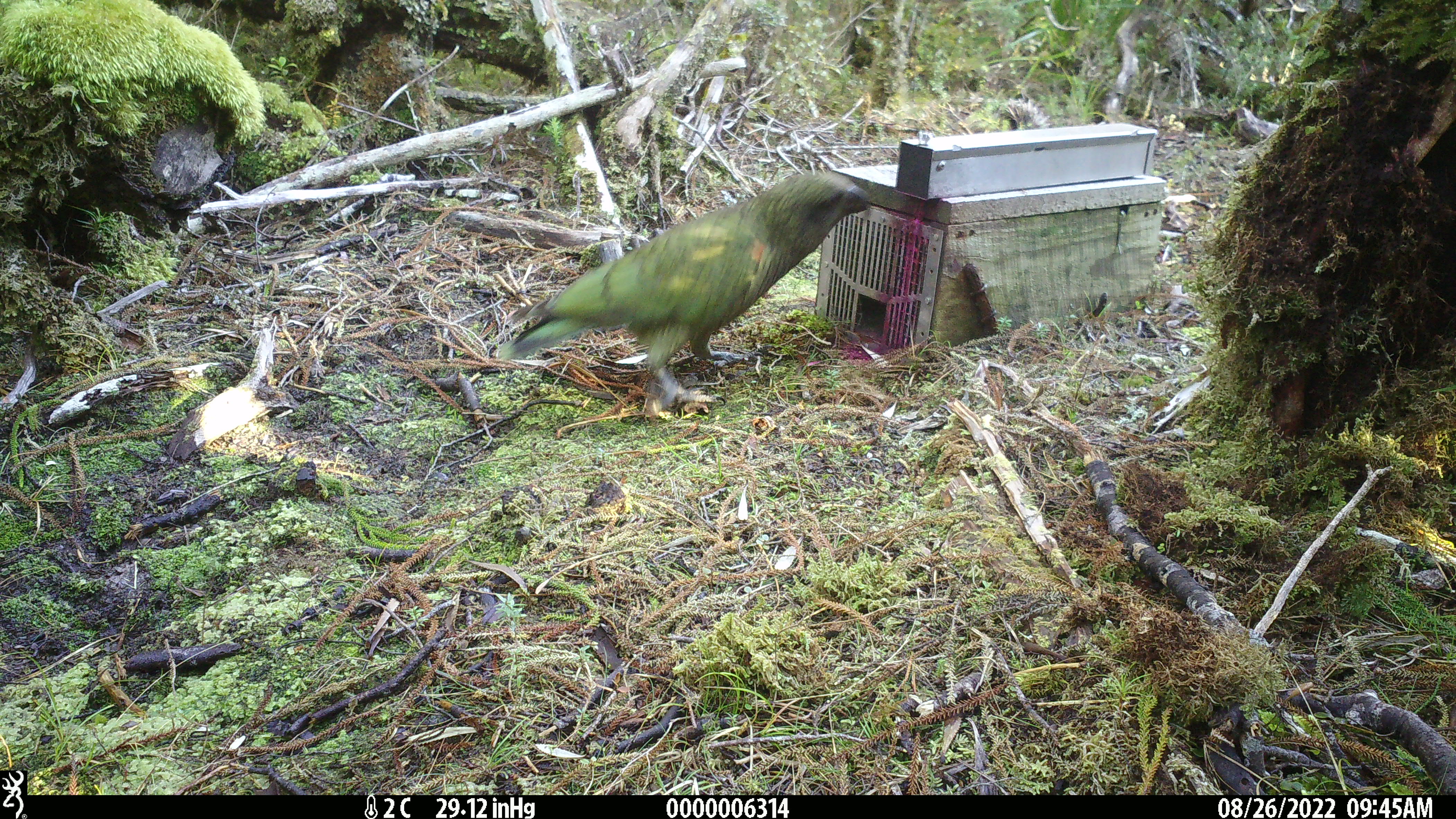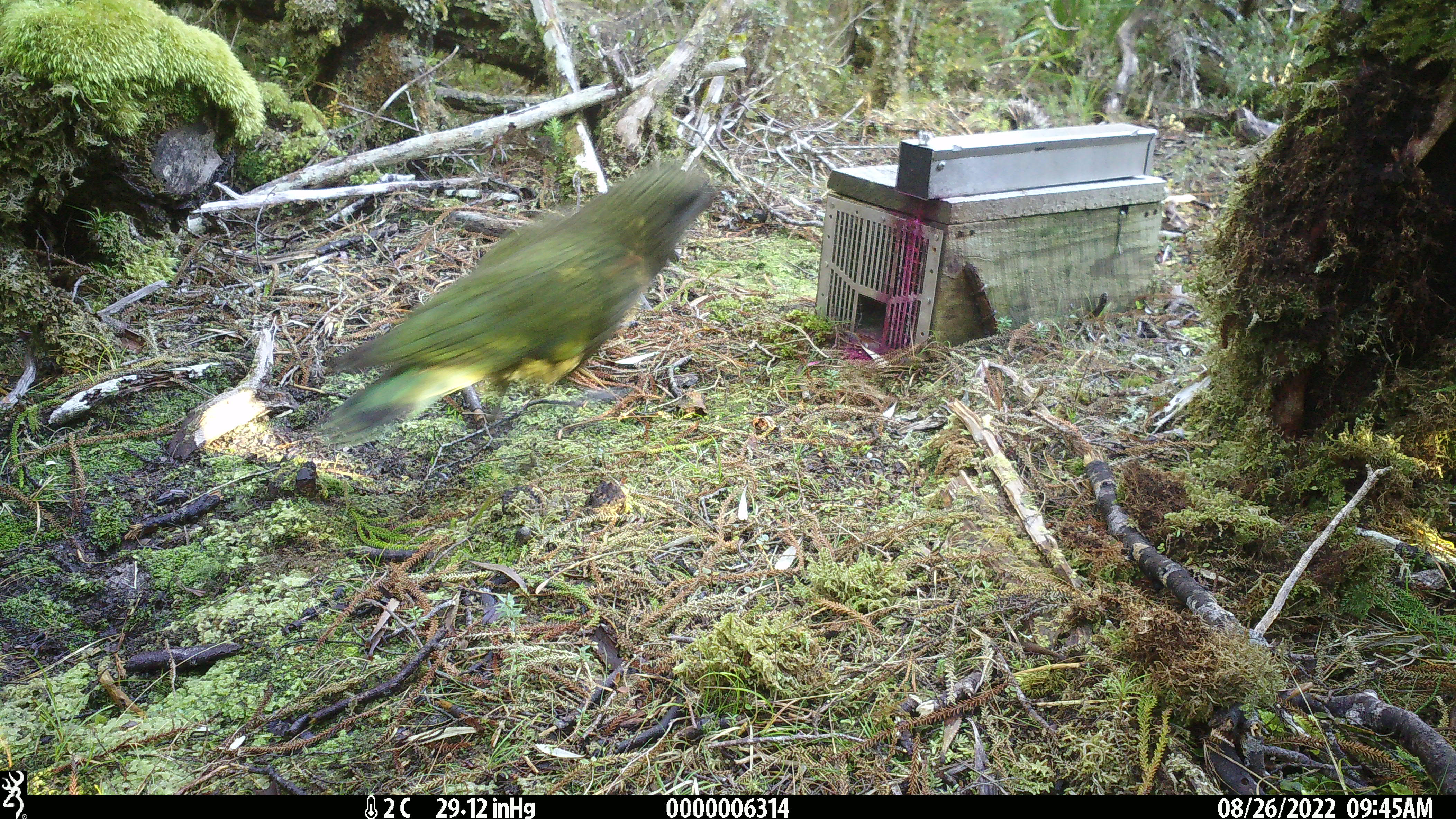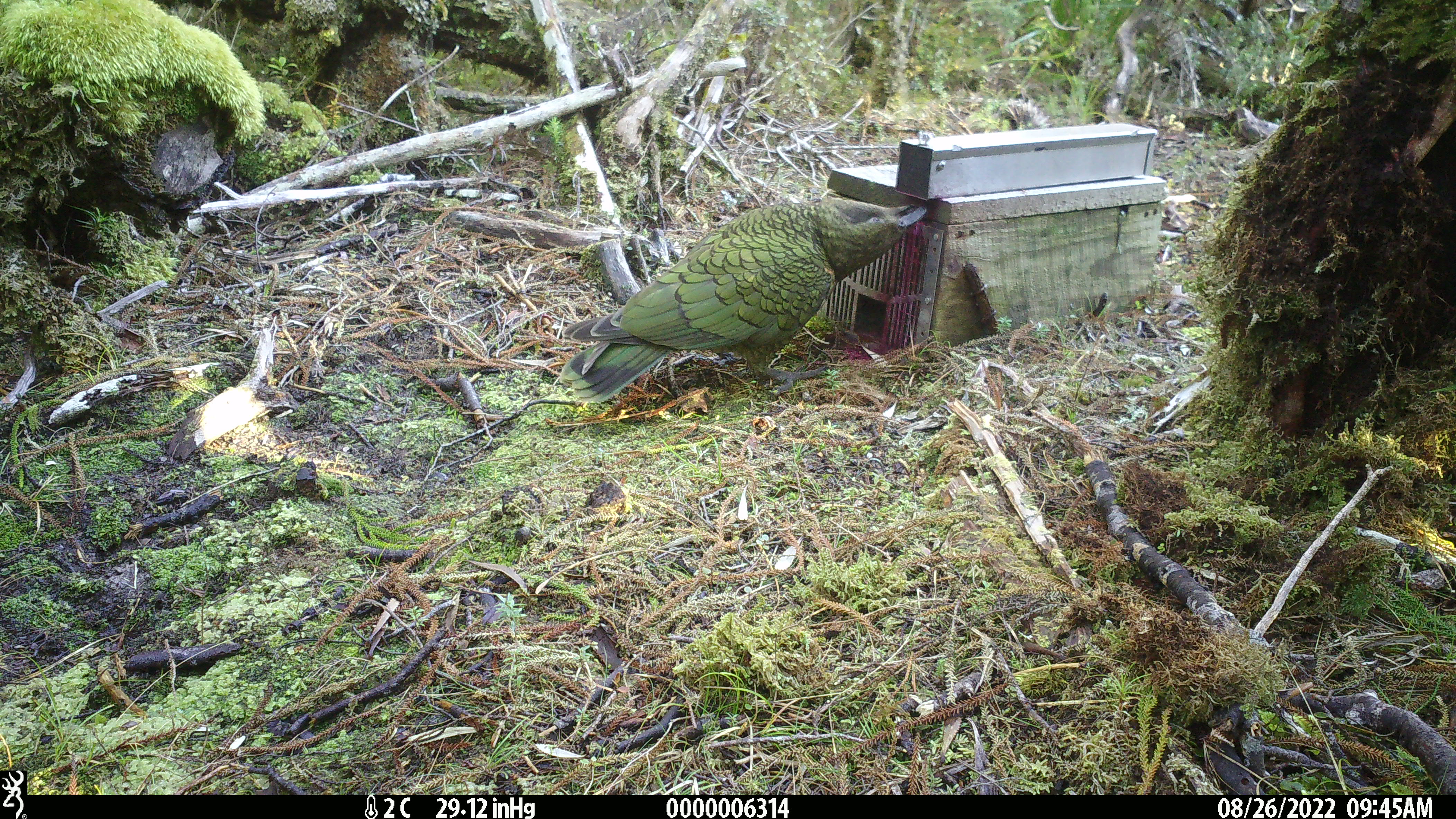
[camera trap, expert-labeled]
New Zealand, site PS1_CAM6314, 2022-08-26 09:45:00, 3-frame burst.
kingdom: Animalia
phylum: Chordata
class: Aves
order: Psittaciformes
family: Strigopidae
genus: Nestor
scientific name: Nestor notabilis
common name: kea